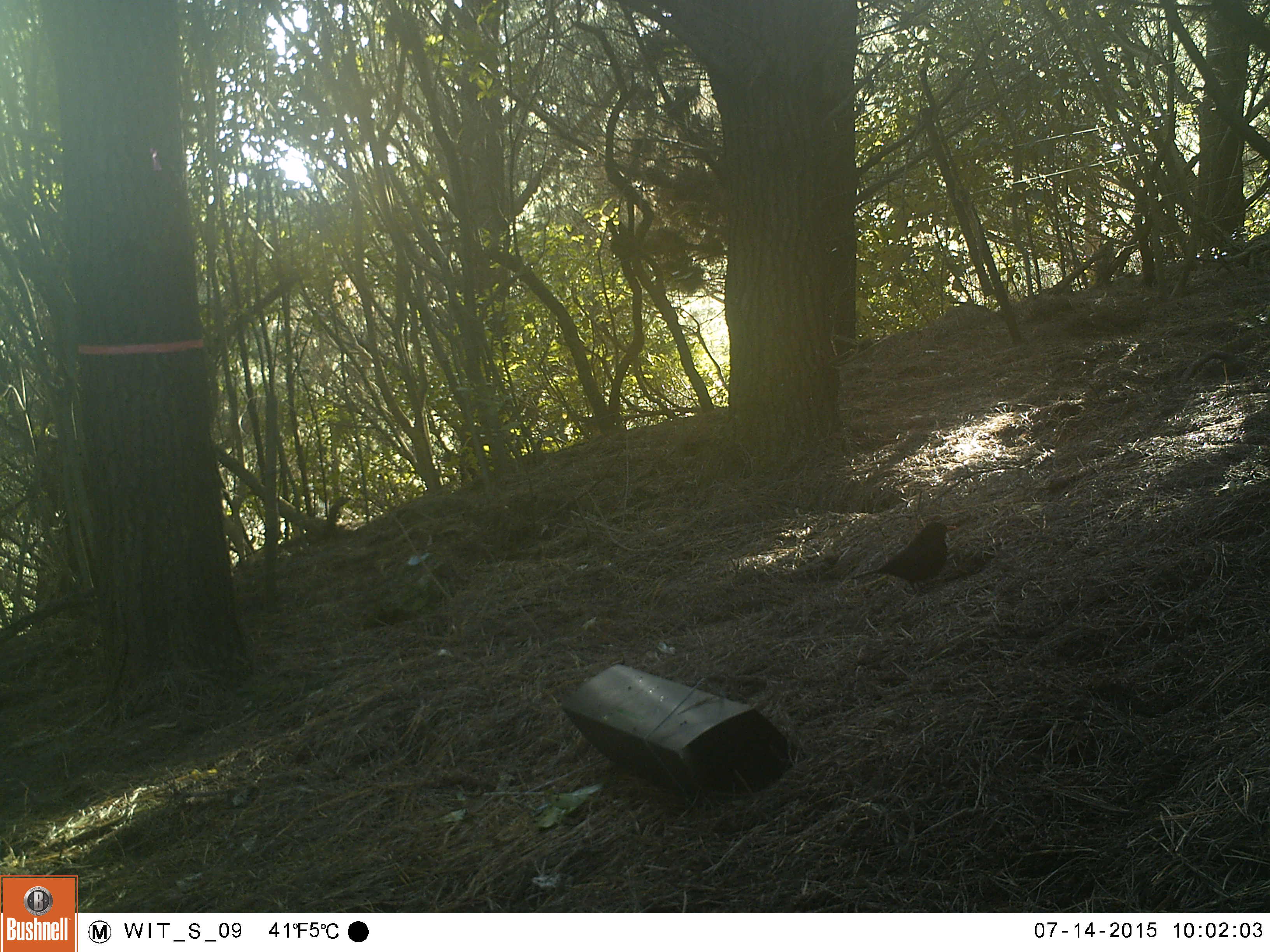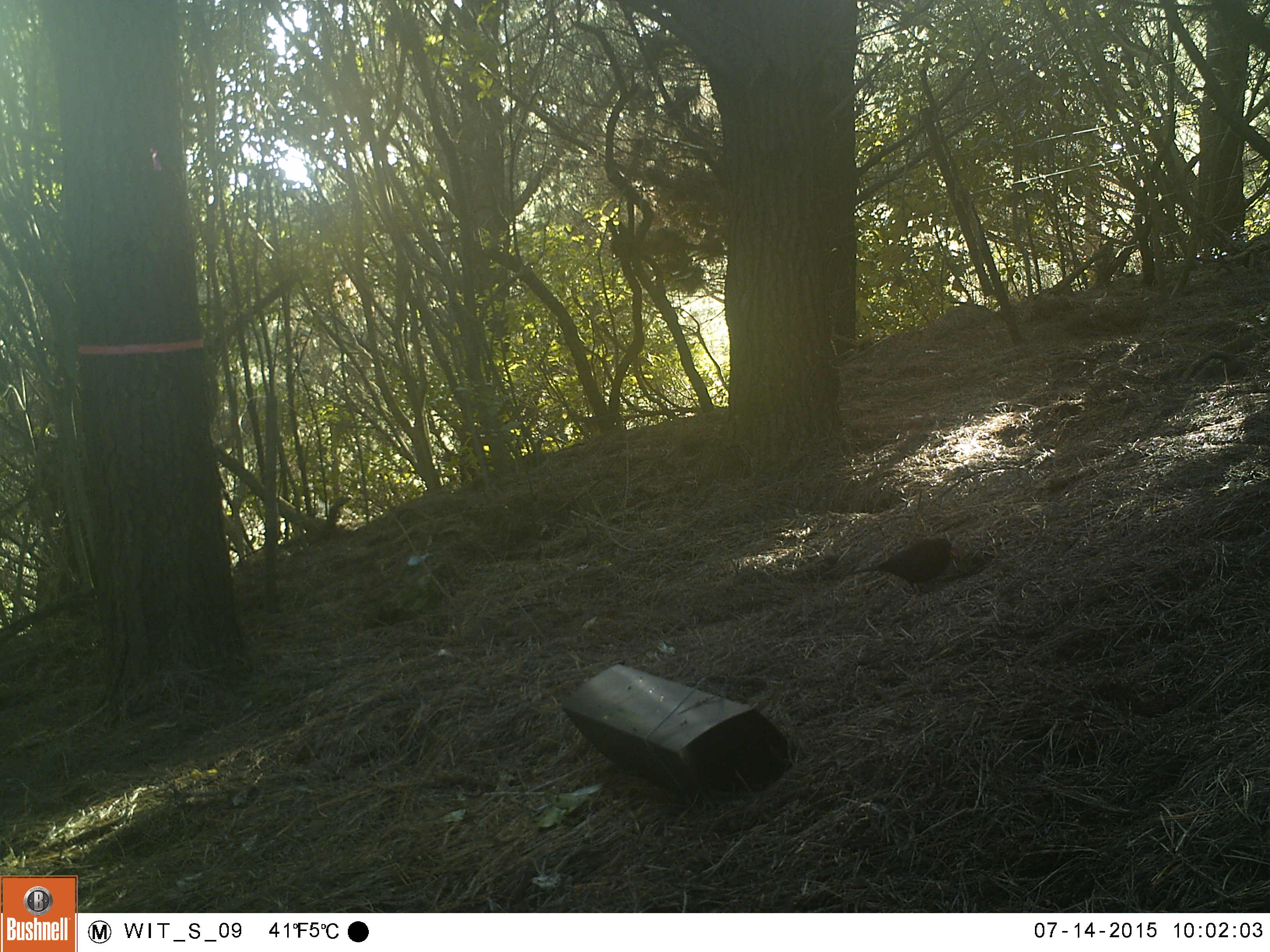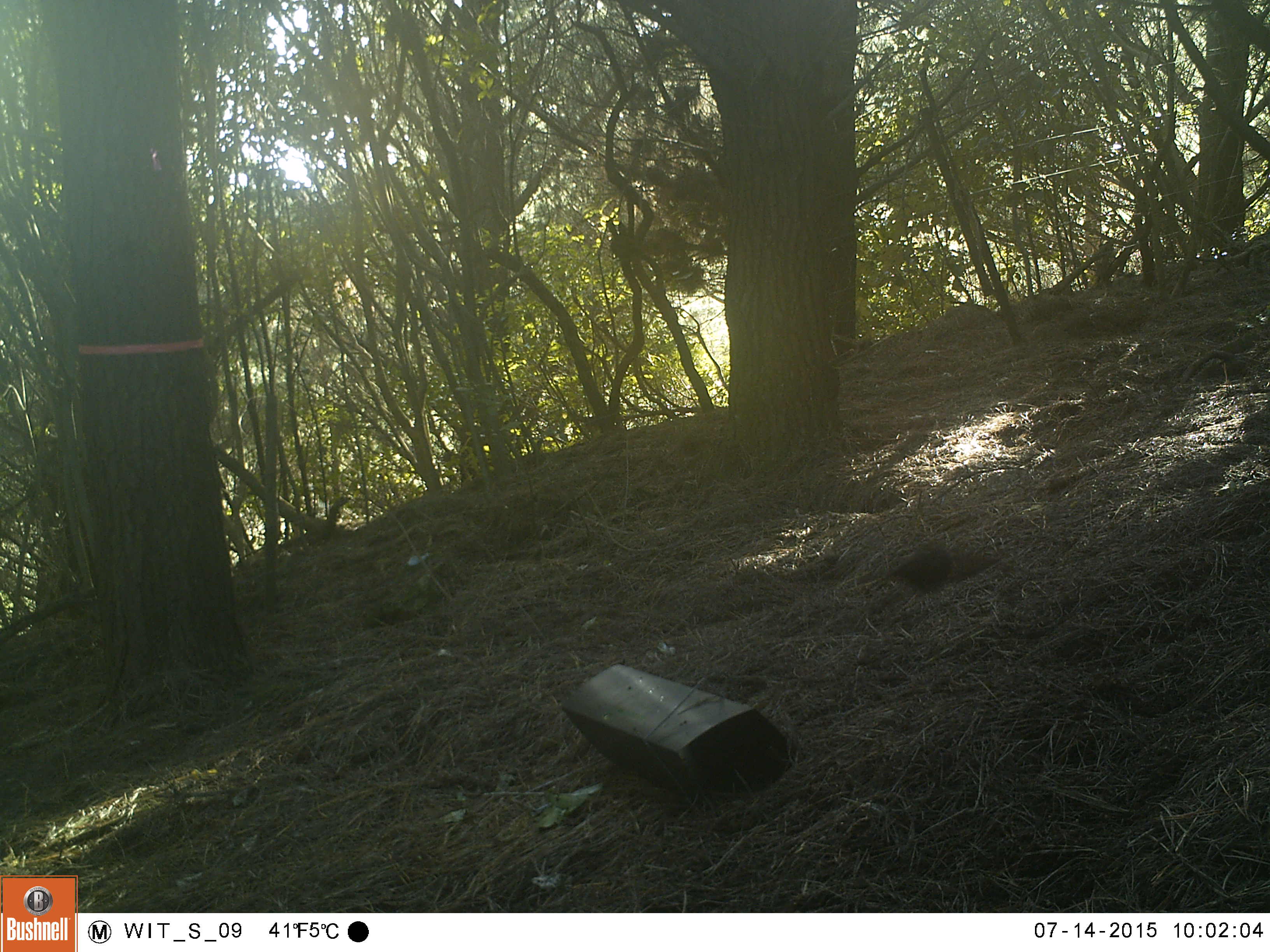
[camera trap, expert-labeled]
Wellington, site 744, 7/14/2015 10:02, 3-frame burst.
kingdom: Animalia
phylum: Chordata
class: Aves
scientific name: Aves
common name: bird